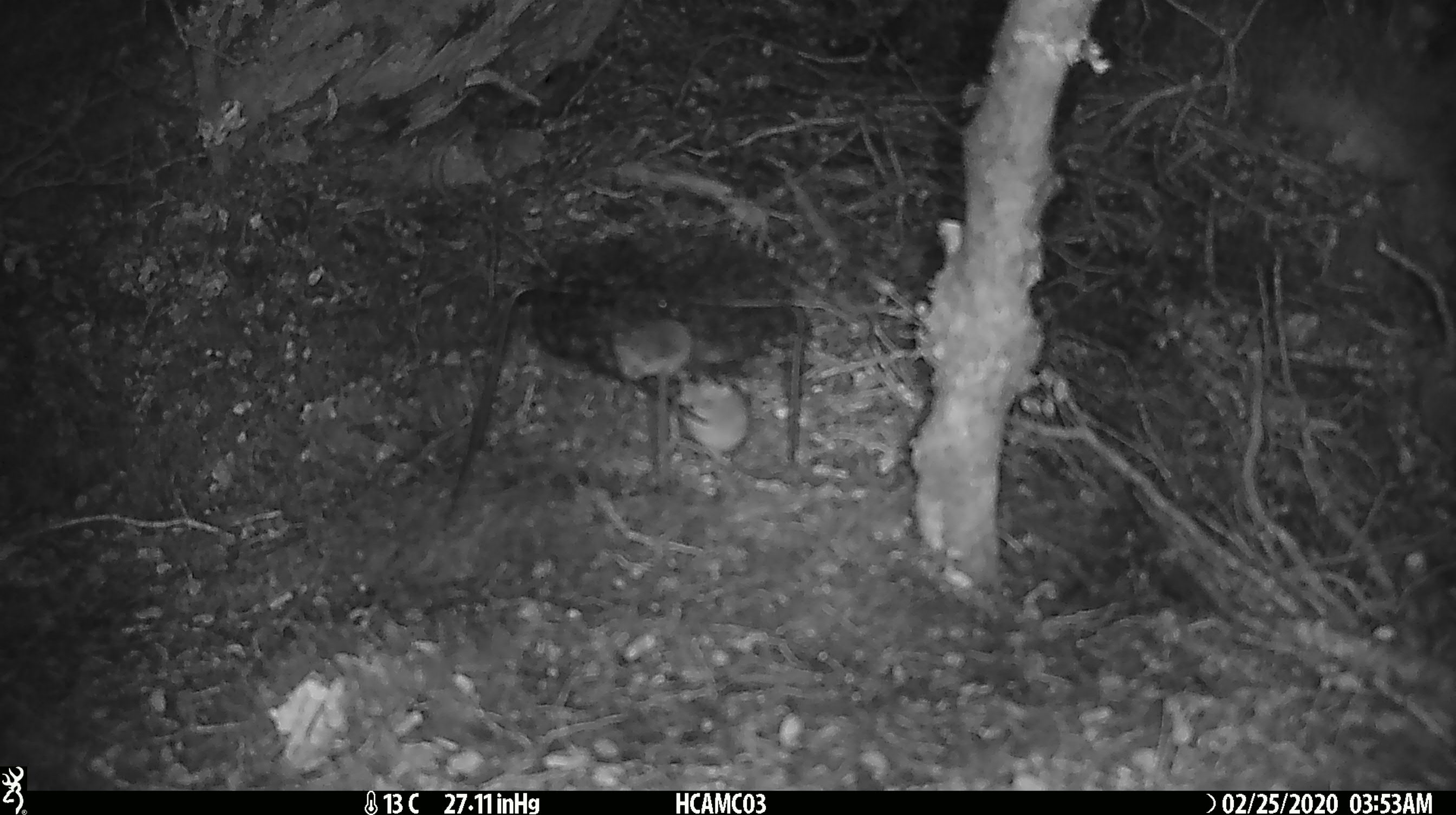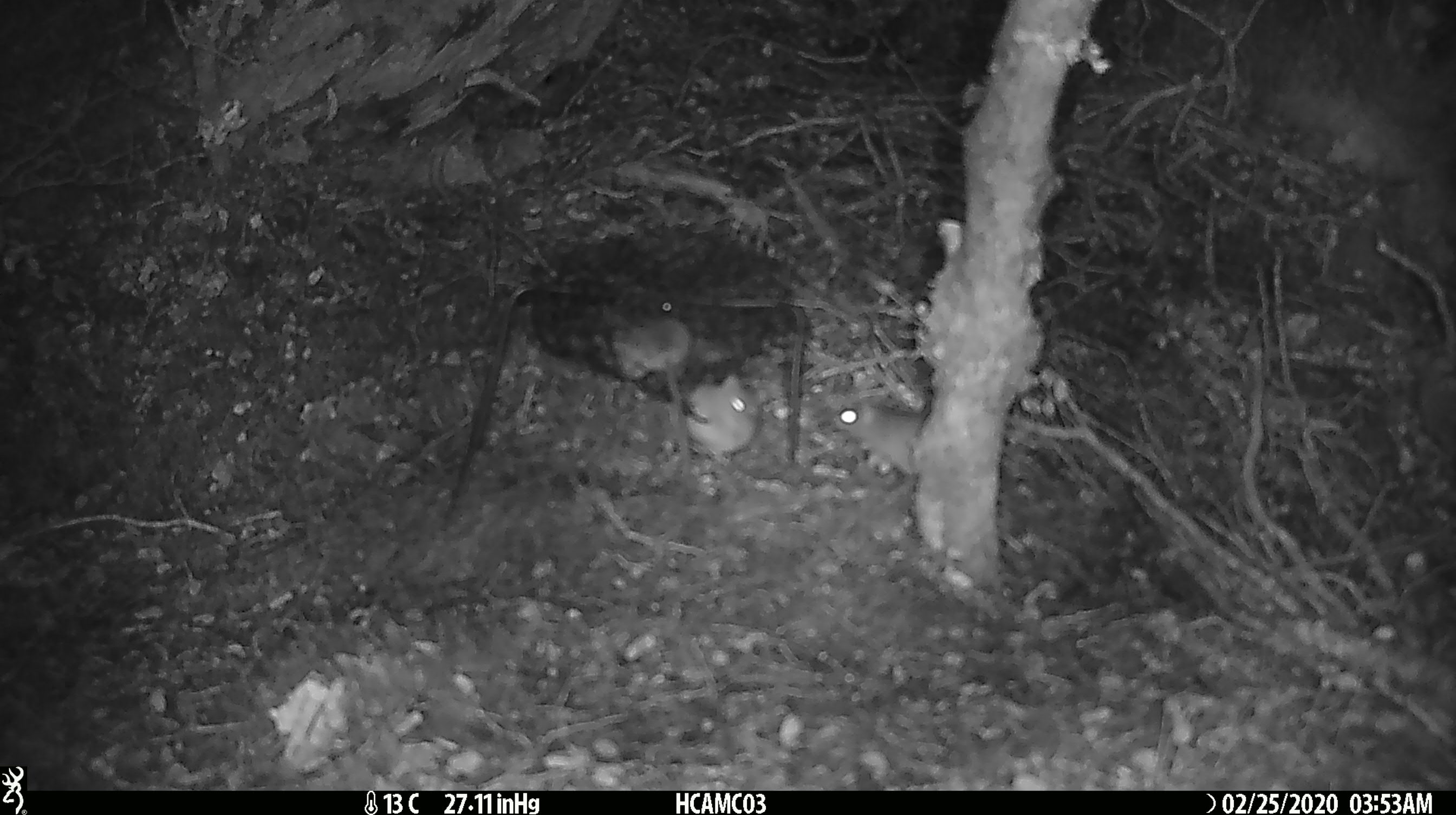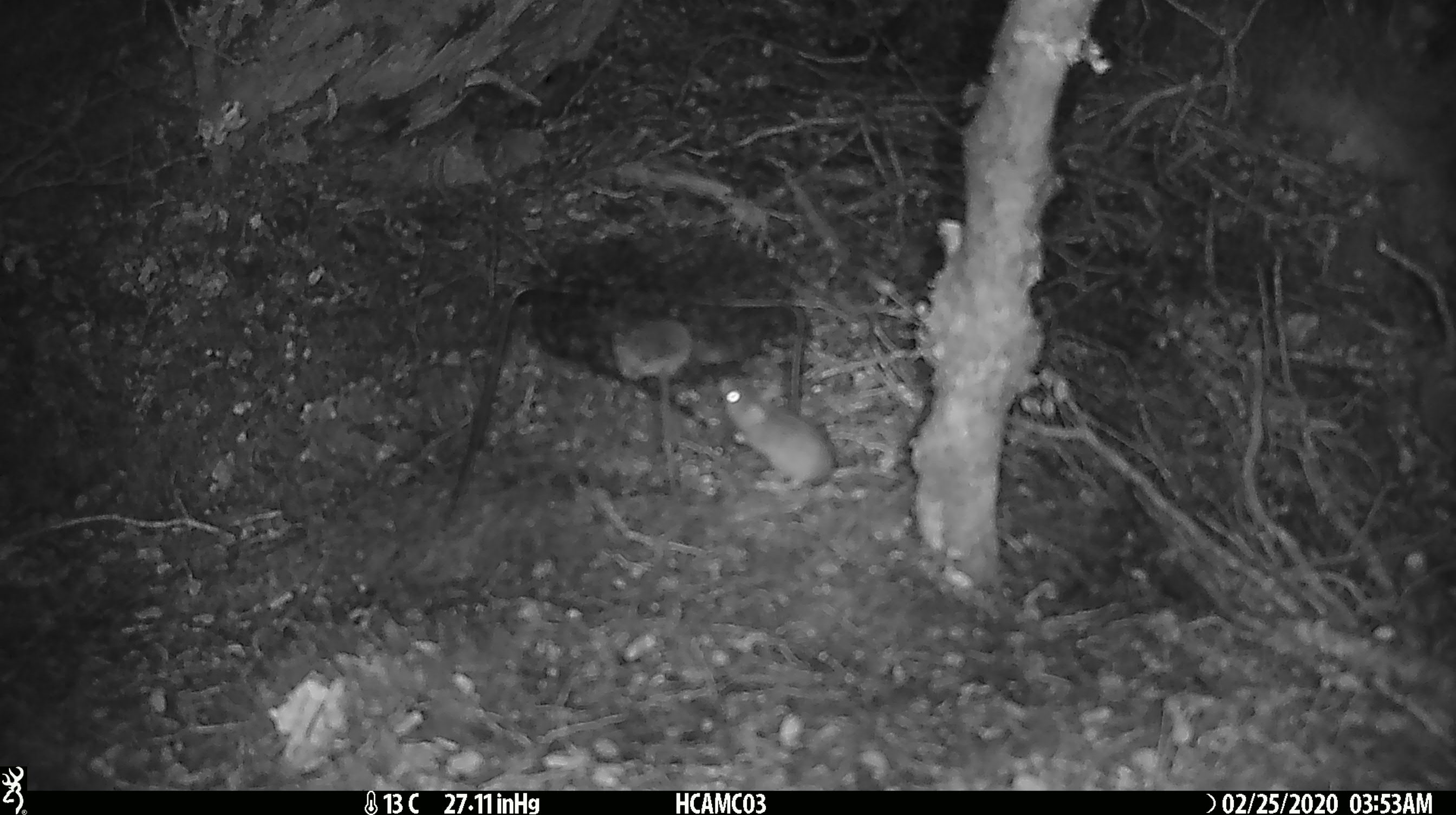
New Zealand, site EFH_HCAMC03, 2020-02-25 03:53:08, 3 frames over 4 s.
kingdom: Animalia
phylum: Chordata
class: Mammalia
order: Rodentia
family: Muridae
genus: Mus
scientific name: Mus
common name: mouse